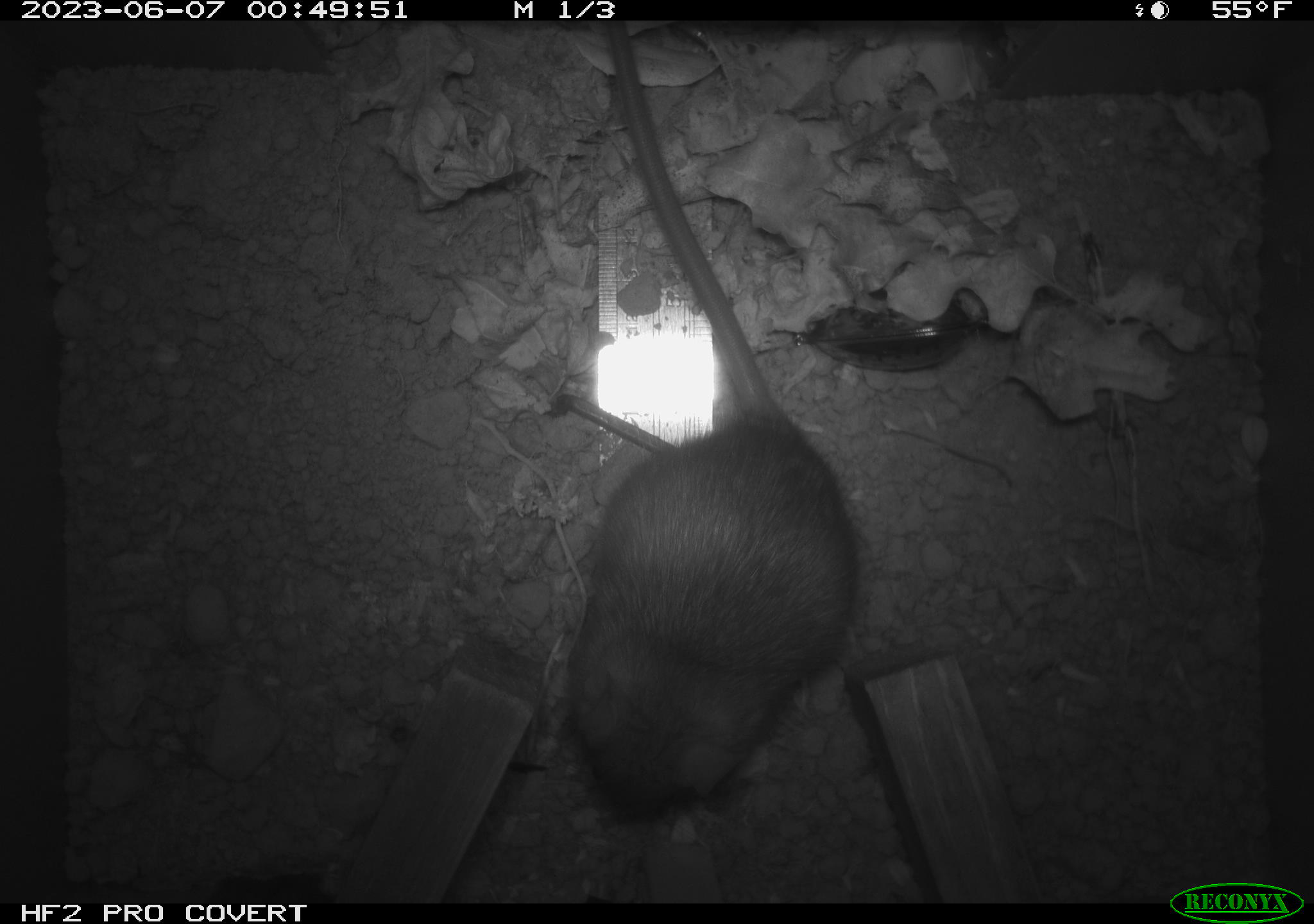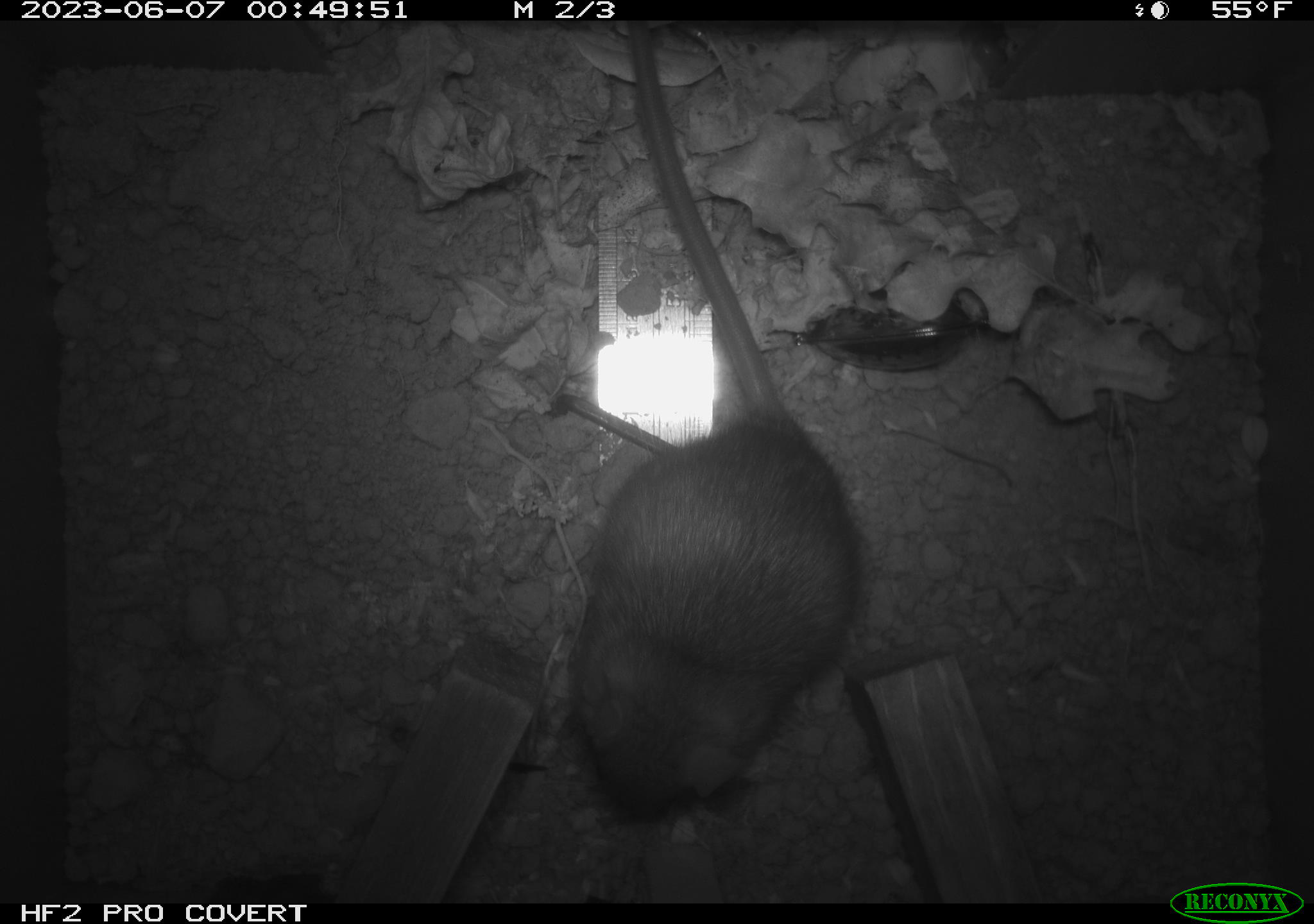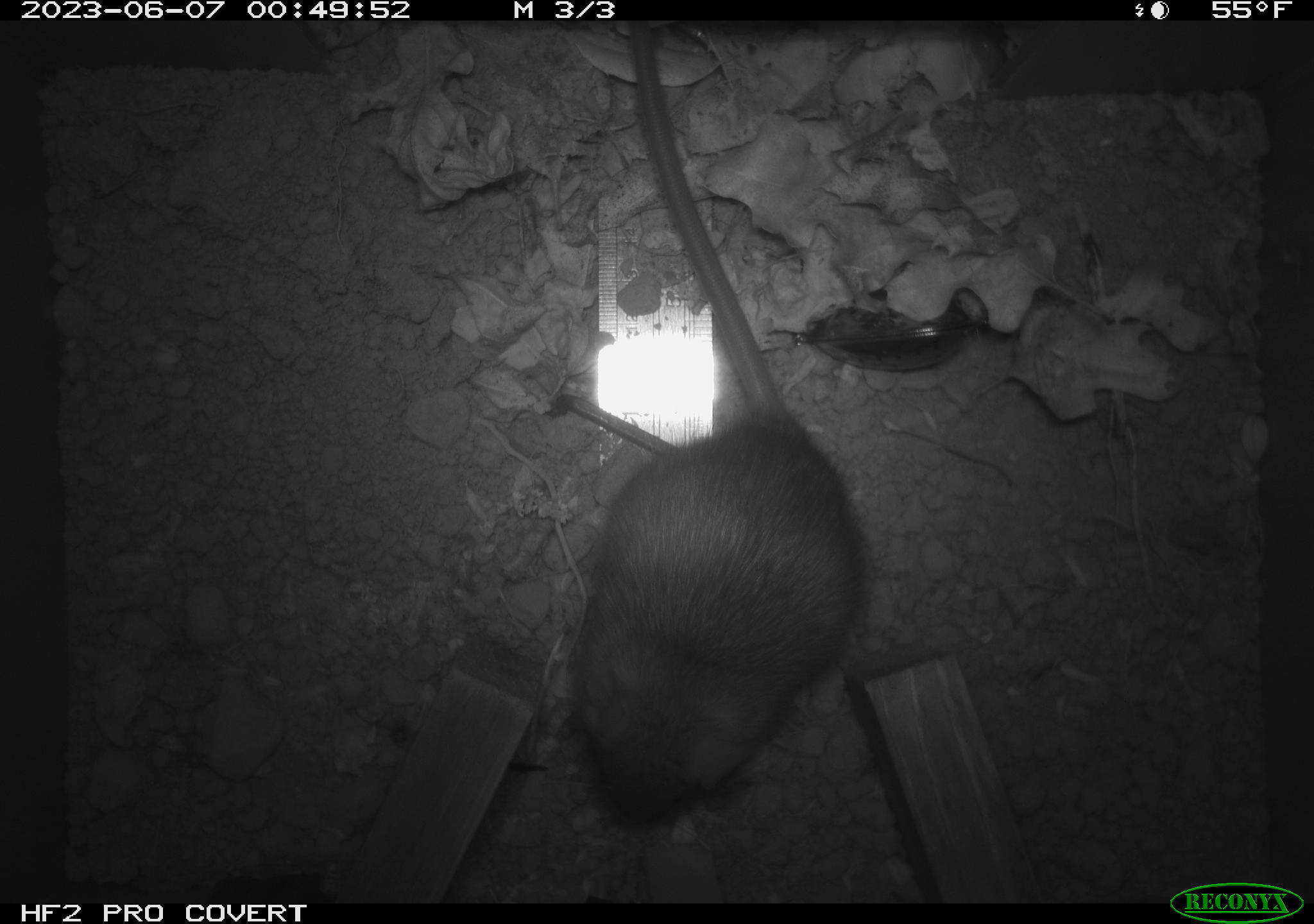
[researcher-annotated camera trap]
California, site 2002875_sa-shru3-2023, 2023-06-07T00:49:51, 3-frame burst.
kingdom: Animalia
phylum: Chordata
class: Mammalia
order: Rodentia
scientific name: Rodentia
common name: mouse species